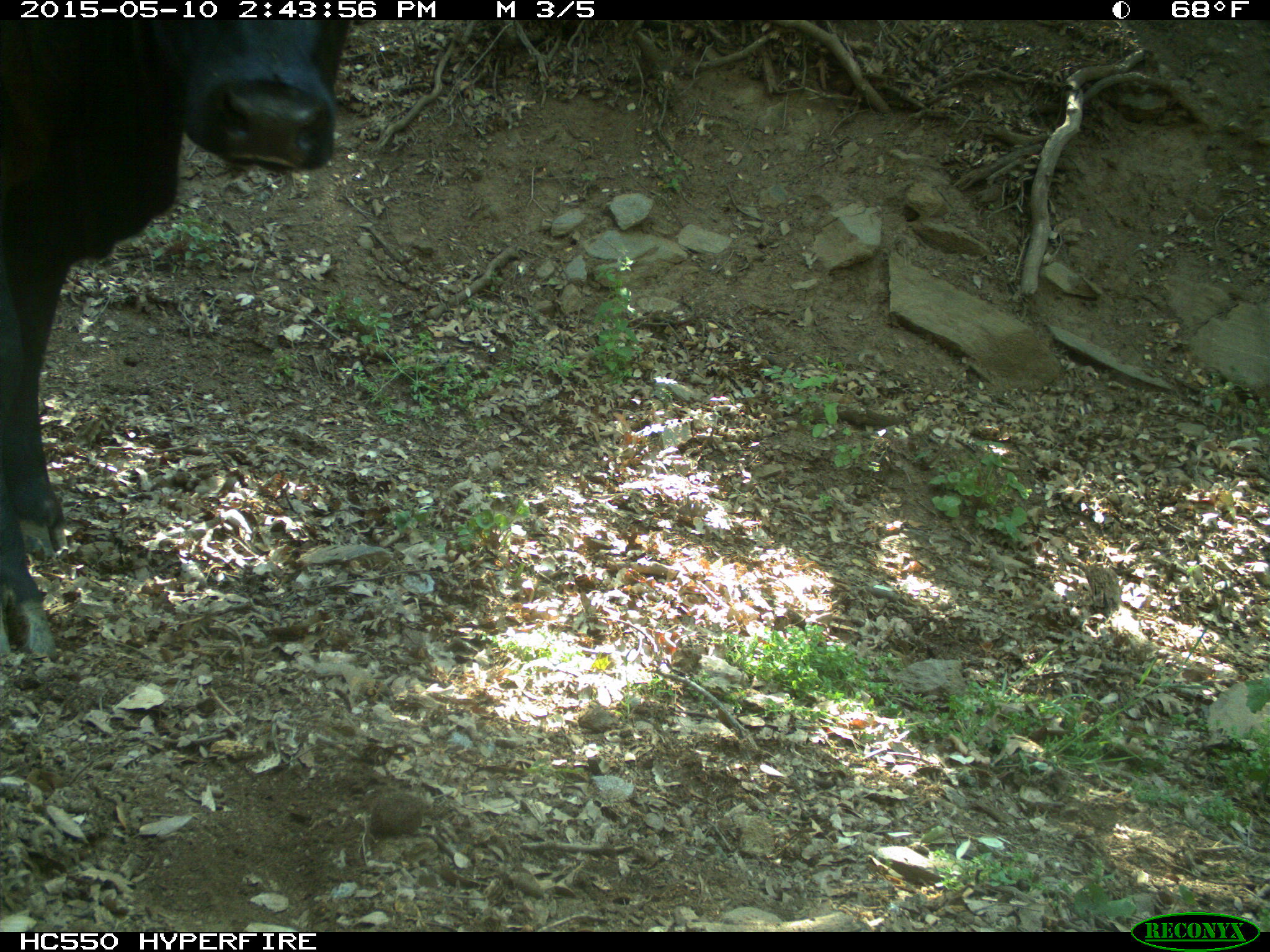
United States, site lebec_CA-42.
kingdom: Animalia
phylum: Chordata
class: Mammalia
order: Artiodactyla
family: Bovidae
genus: Bos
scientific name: Bos taurus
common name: domestic cow